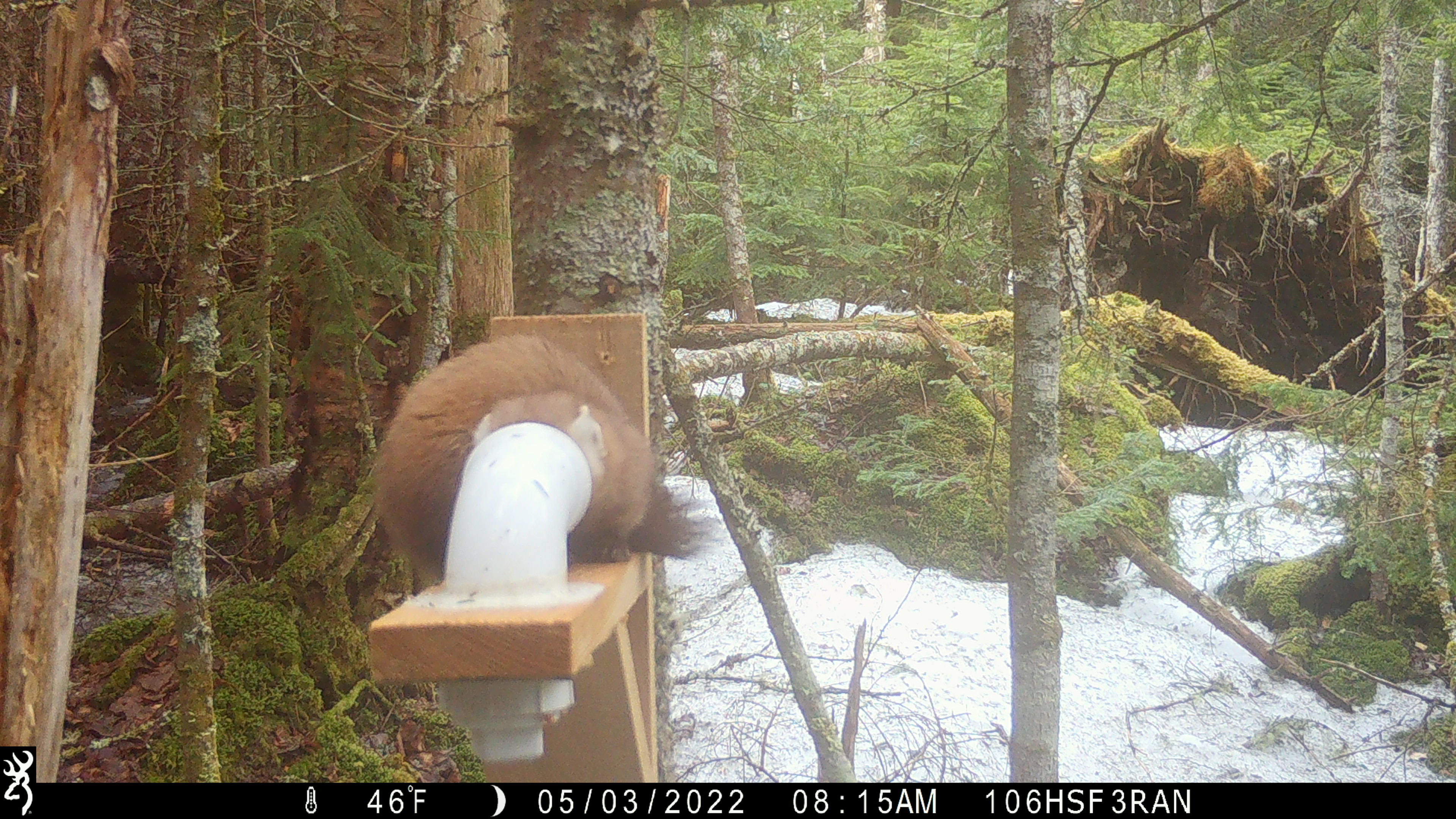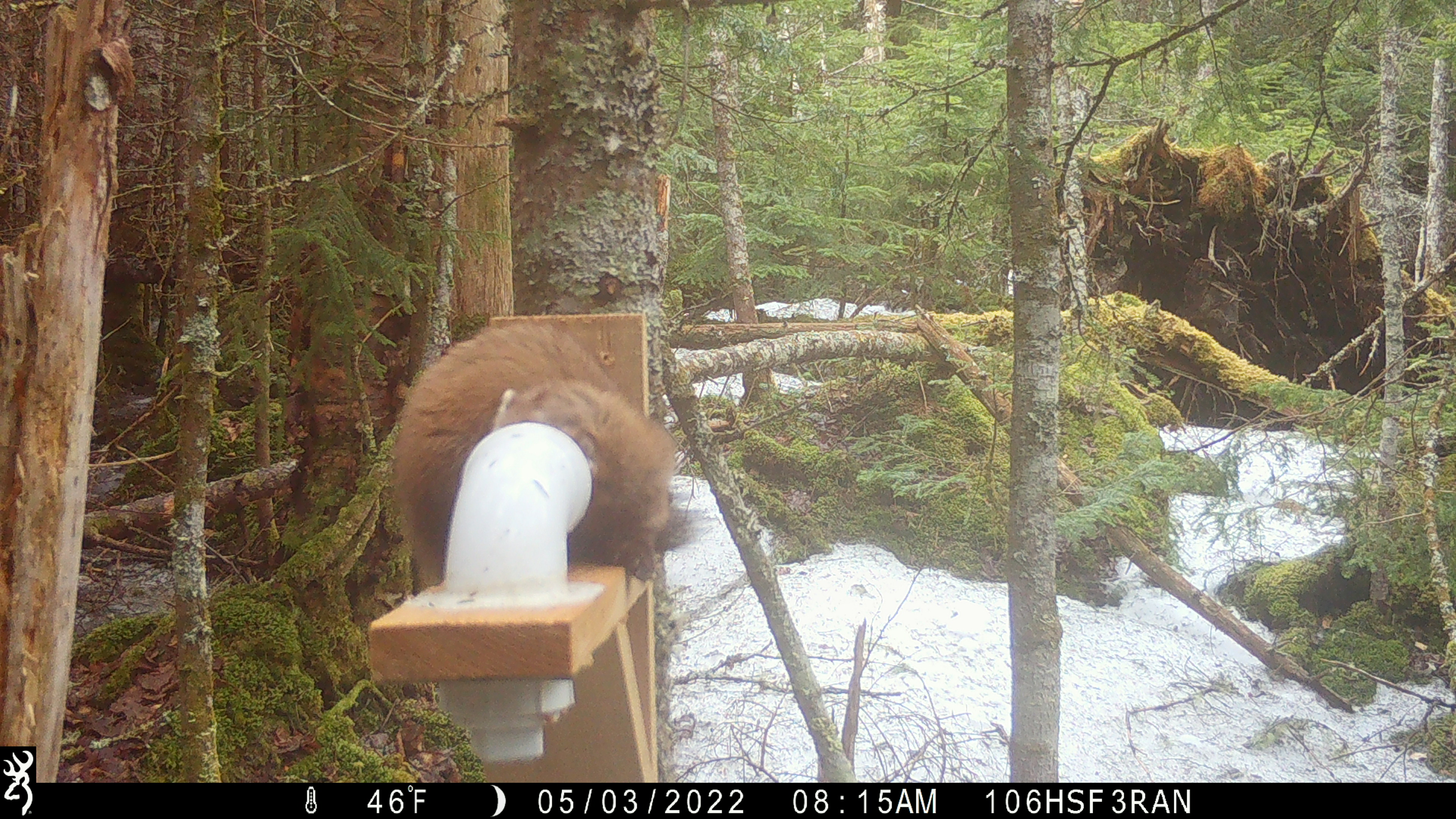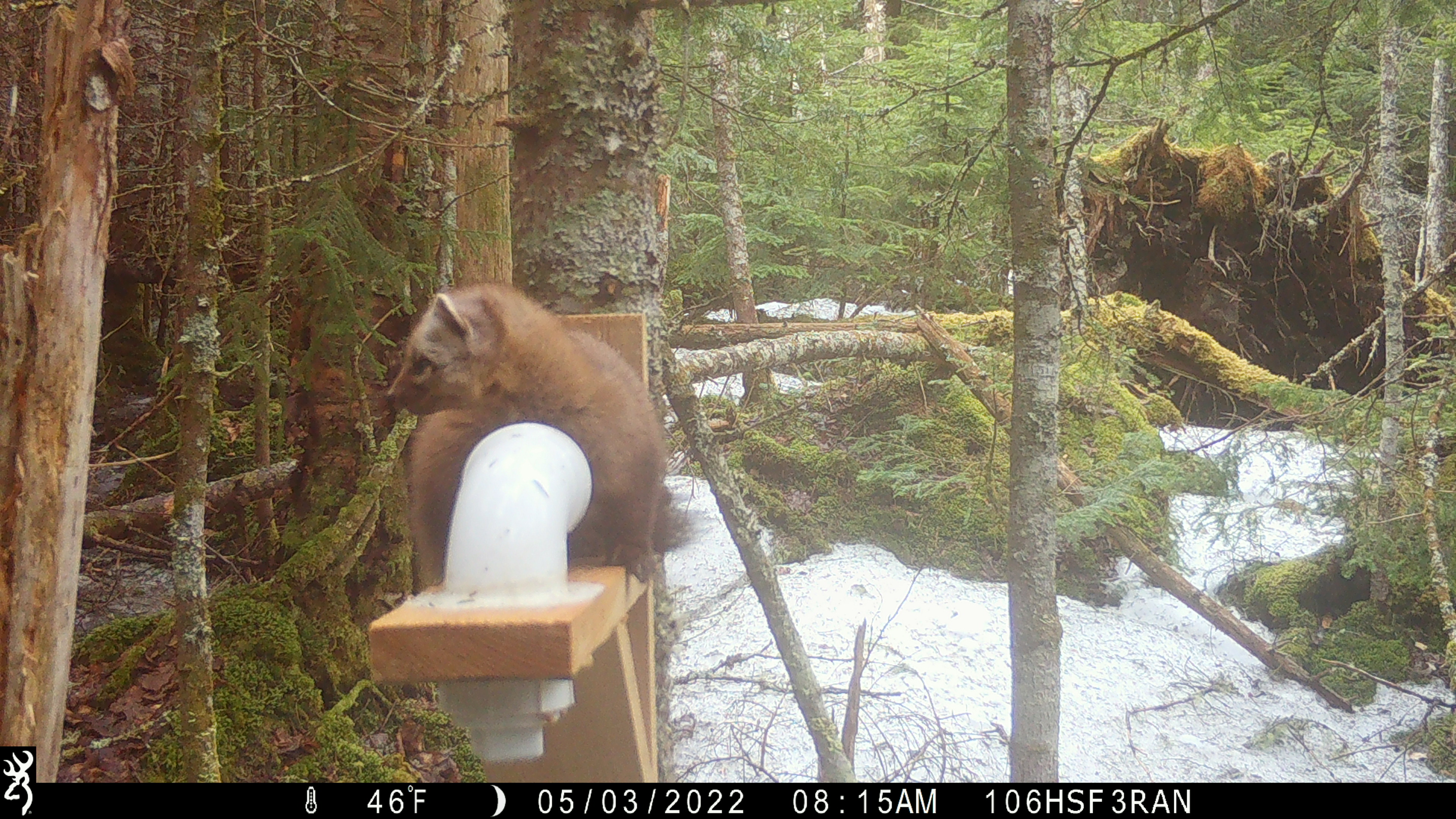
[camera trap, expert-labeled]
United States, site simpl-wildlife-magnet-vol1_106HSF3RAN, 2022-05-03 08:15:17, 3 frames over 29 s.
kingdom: Animalia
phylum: Chordata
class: Mammalia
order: Carnivora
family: Mustelidae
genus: Martes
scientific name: Martes americana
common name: american marten